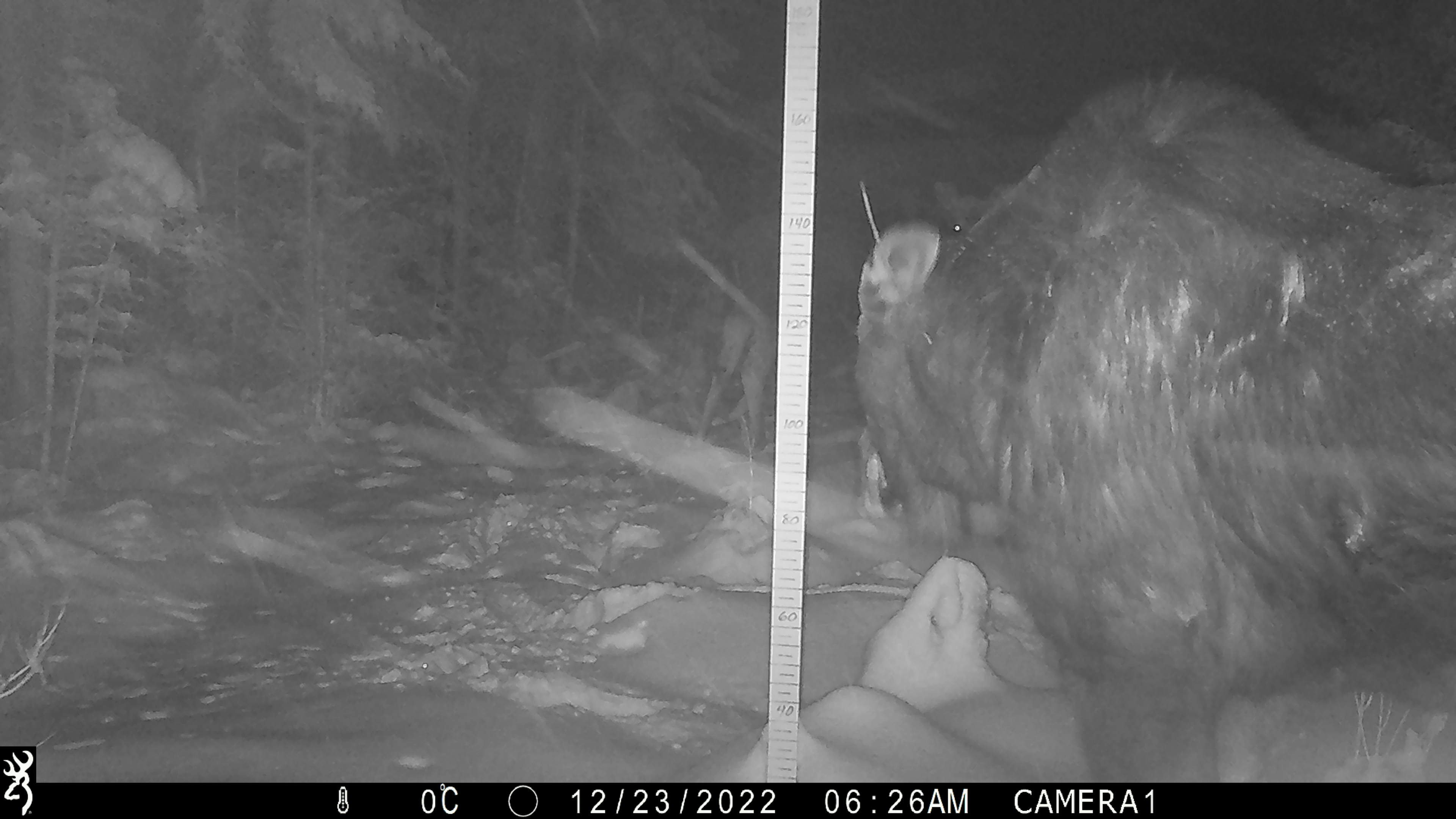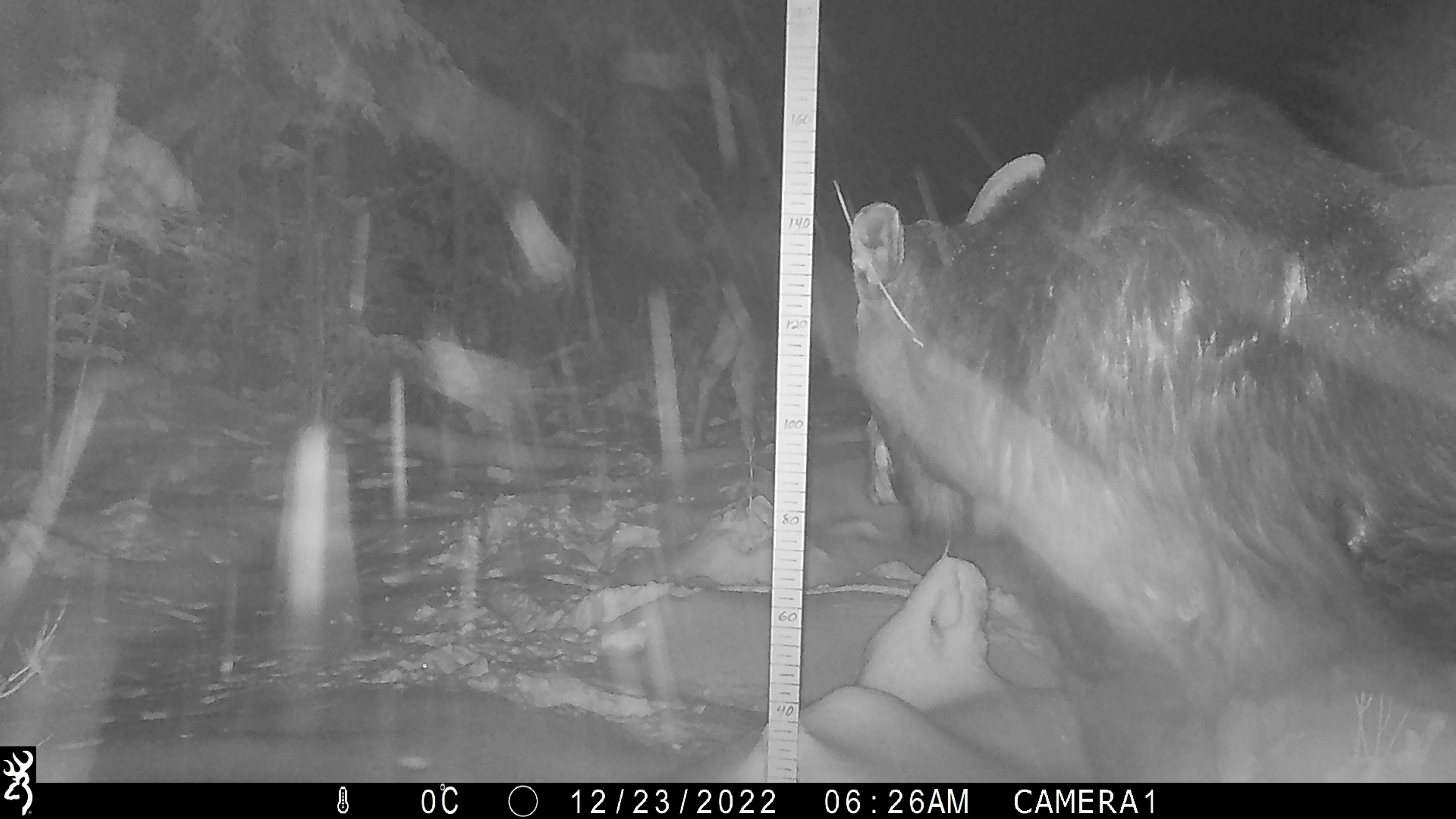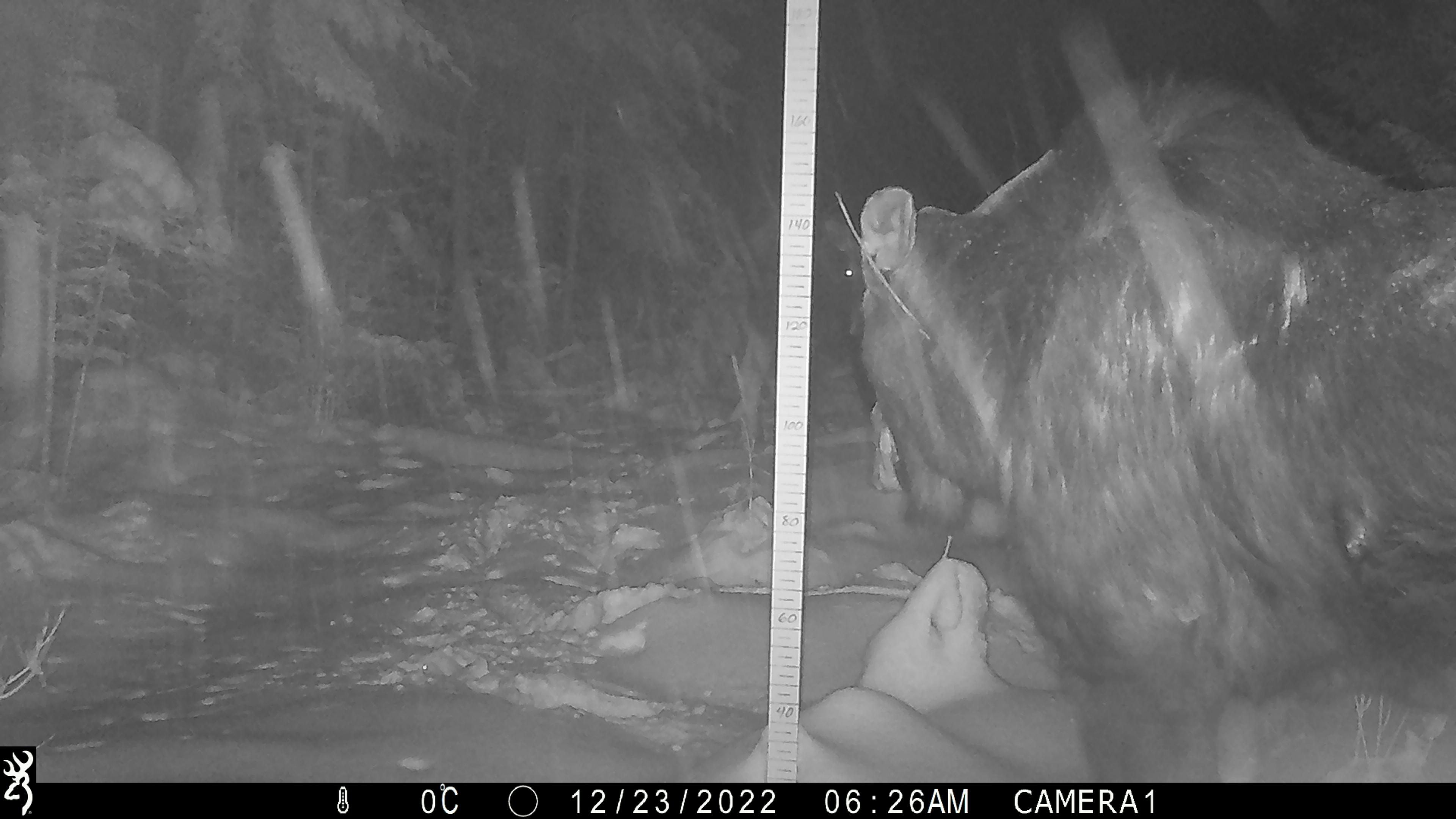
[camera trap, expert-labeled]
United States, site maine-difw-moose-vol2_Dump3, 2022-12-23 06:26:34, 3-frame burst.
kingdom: Animalia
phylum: Chordata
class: Mammalia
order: Artiodactyla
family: Cervidae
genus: Alces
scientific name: Alces alces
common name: moose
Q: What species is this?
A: Moose (Alces alces).